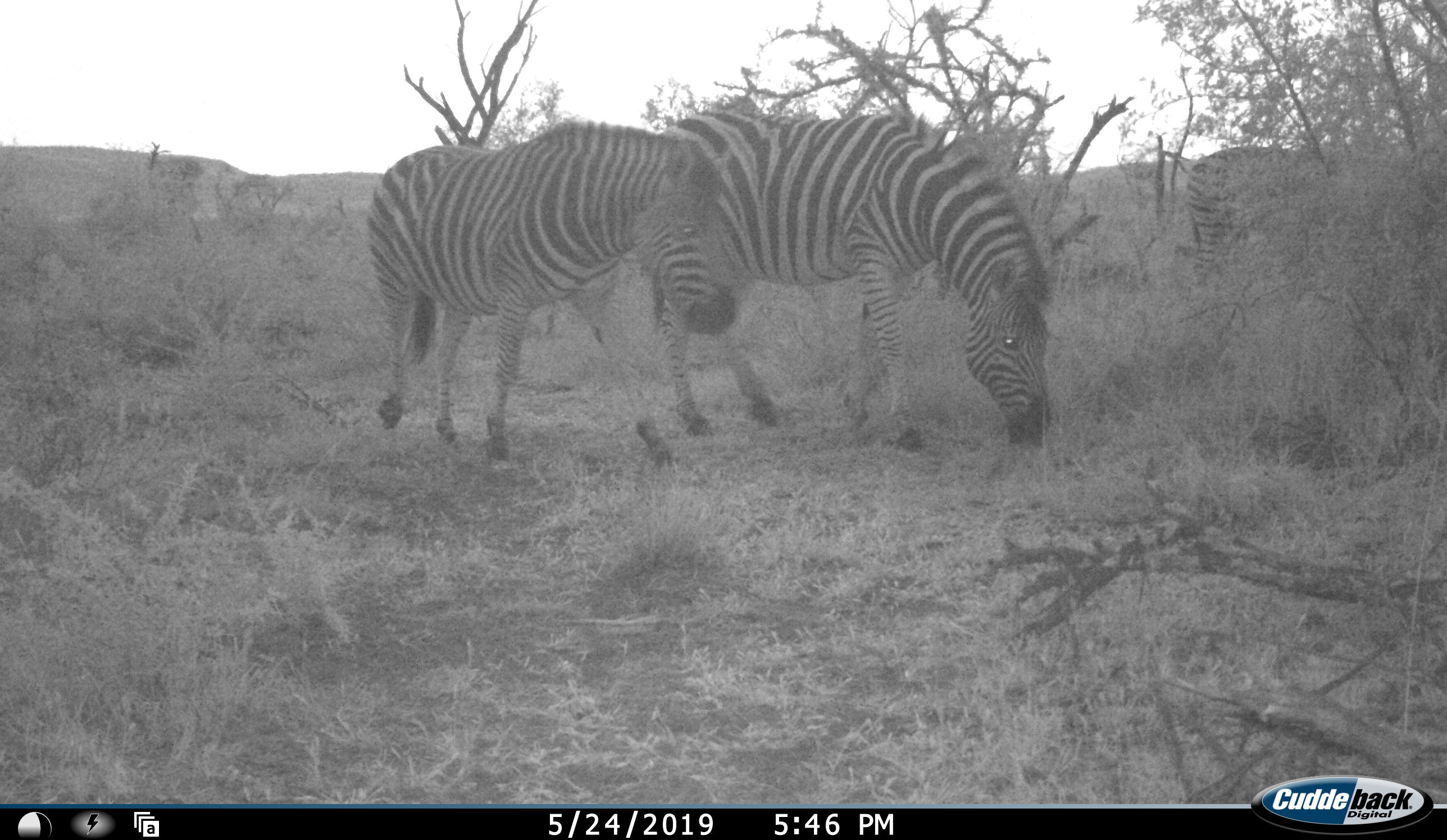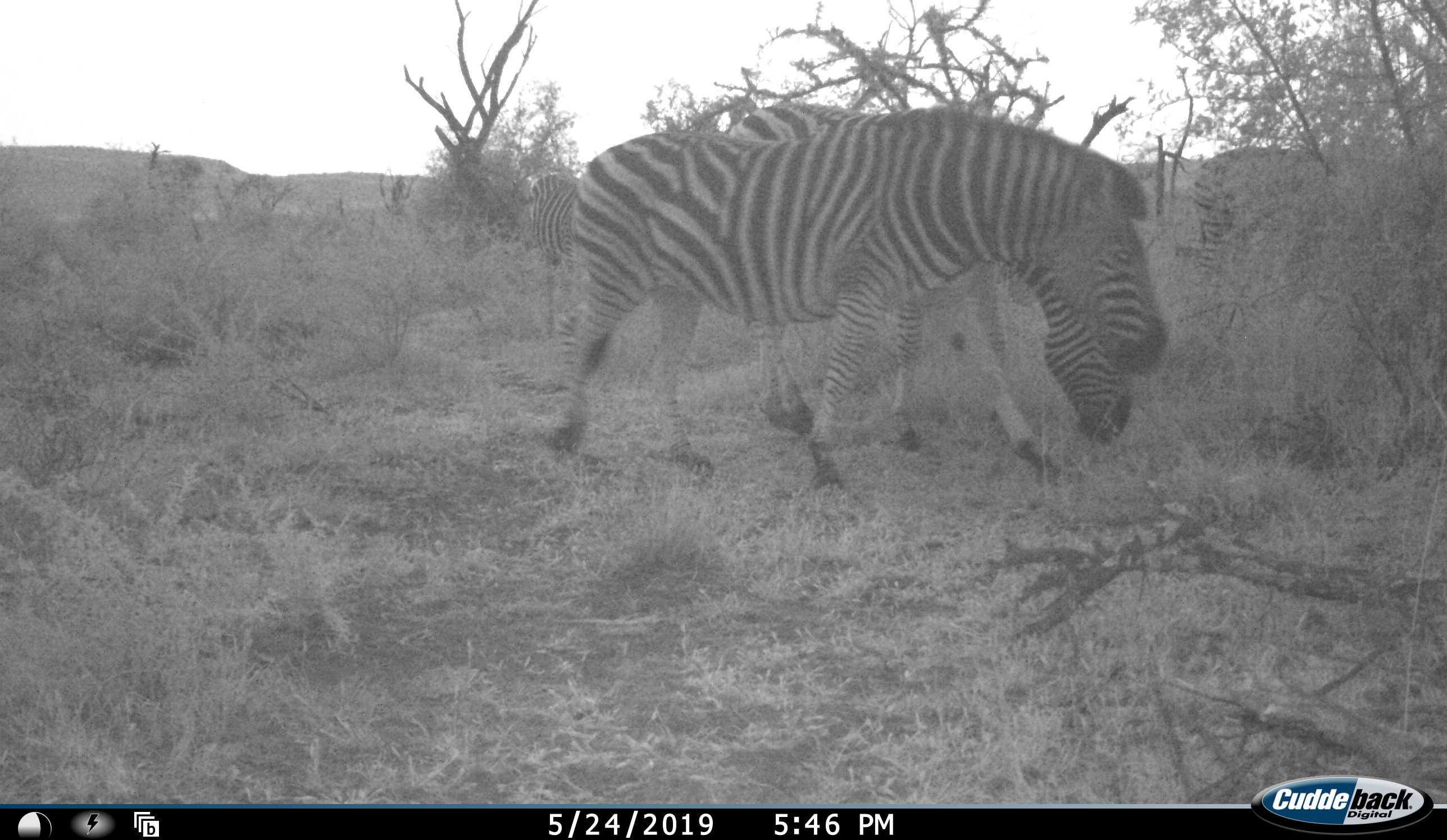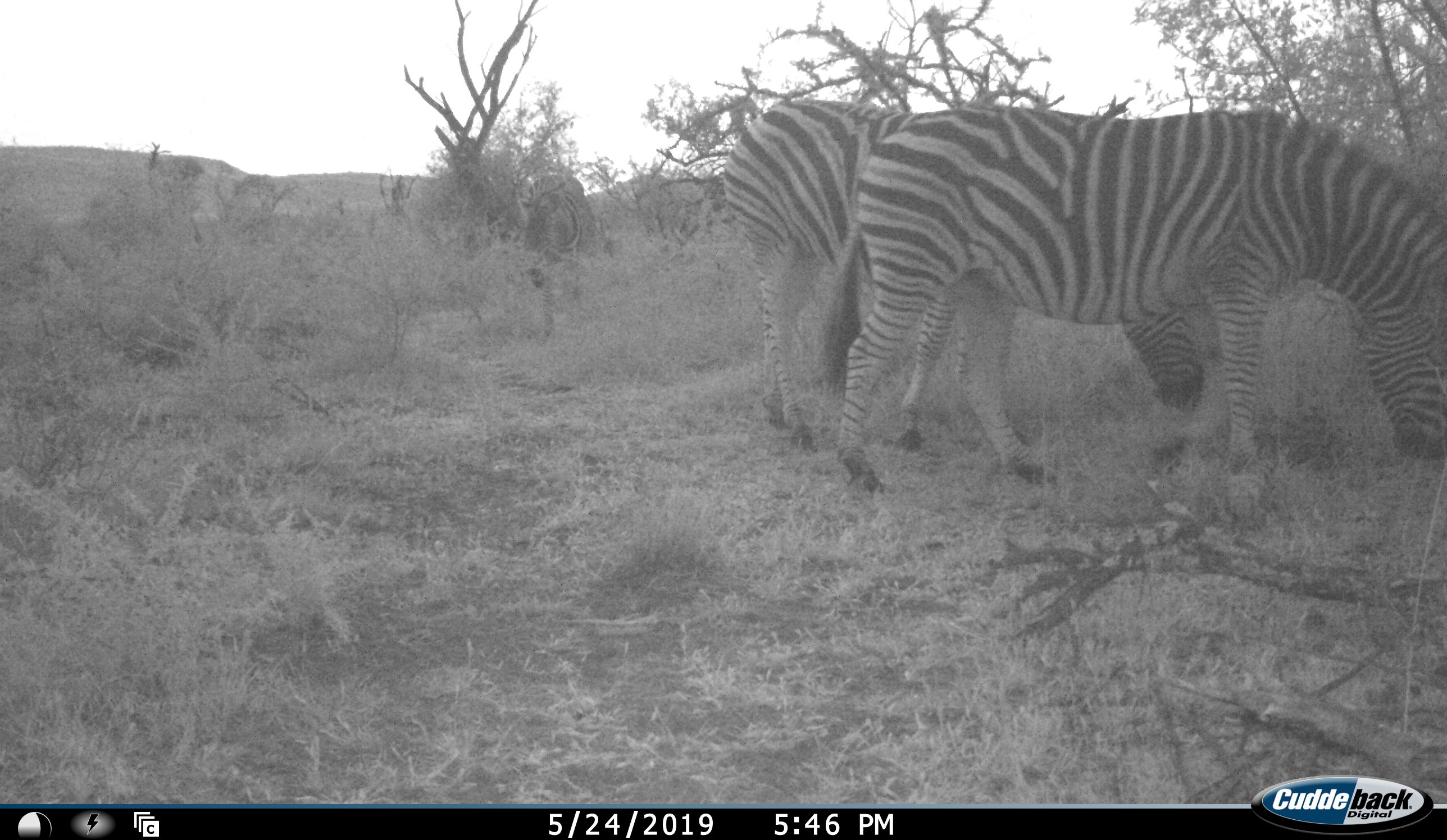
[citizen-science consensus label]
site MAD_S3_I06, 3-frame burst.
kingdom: Animalia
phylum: Chordata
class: Mammalia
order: Perissodactyla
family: Equidae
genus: Equus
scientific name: Equus quagga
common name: plains zebra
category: zebraplains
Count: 3.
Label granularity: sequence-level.